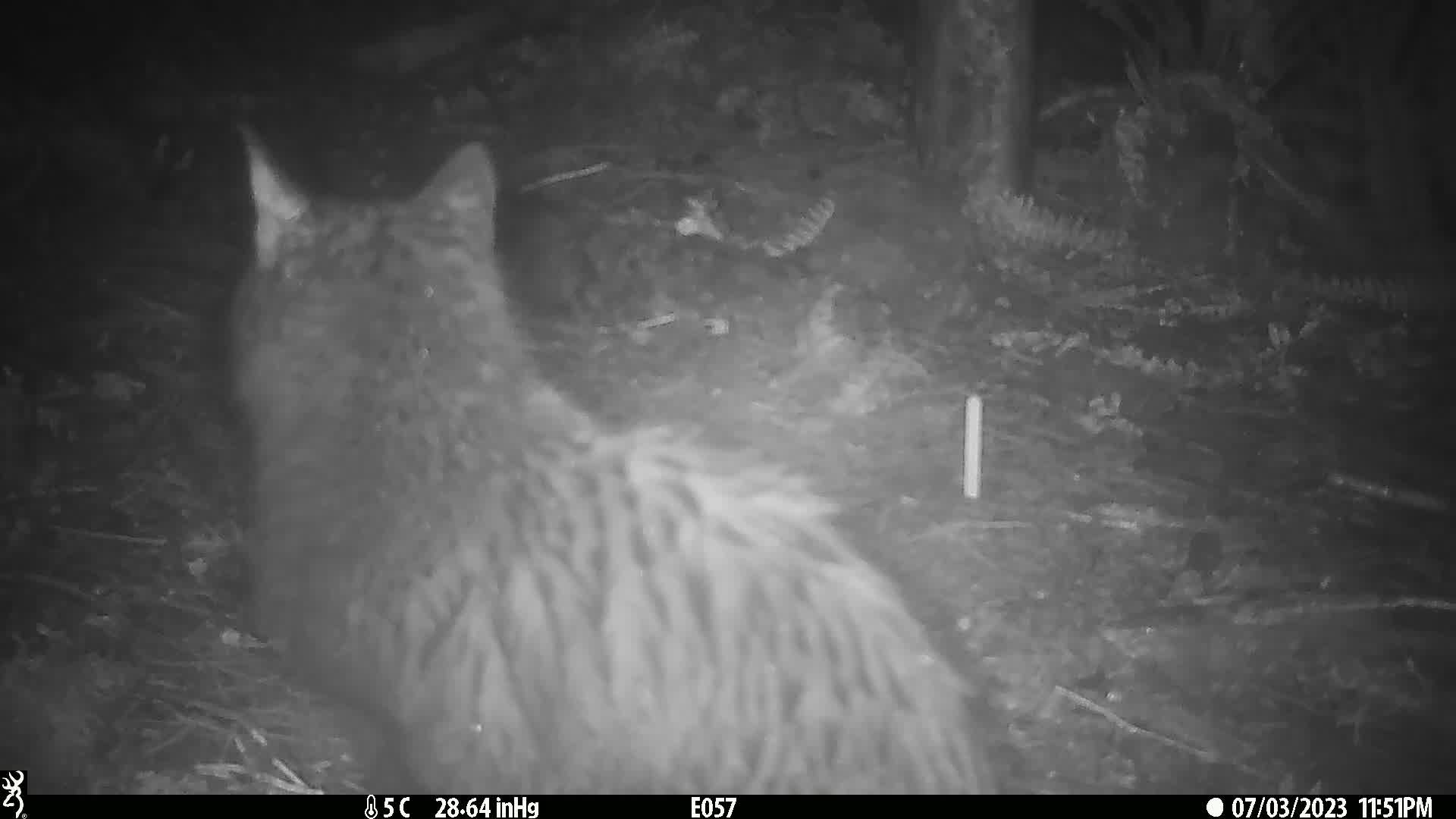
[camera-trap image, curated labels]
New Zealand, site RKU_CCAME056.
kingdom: Animalia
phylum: Chordata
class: Mammalia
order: Carnivora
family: Felidae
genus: Felis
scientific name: Felis catus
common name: domestic cat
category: cat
Cat (domestic cat) (Felis catus).